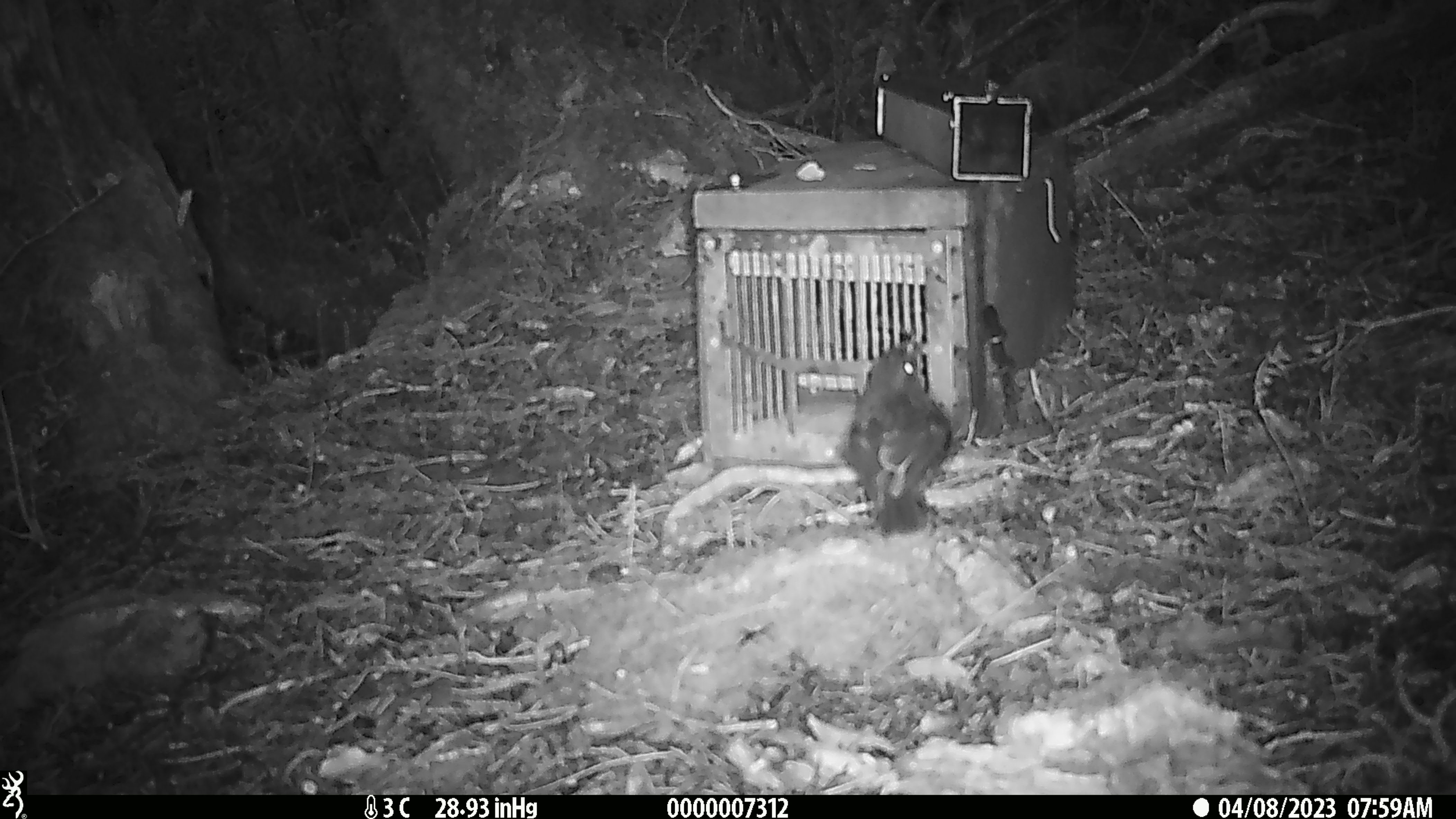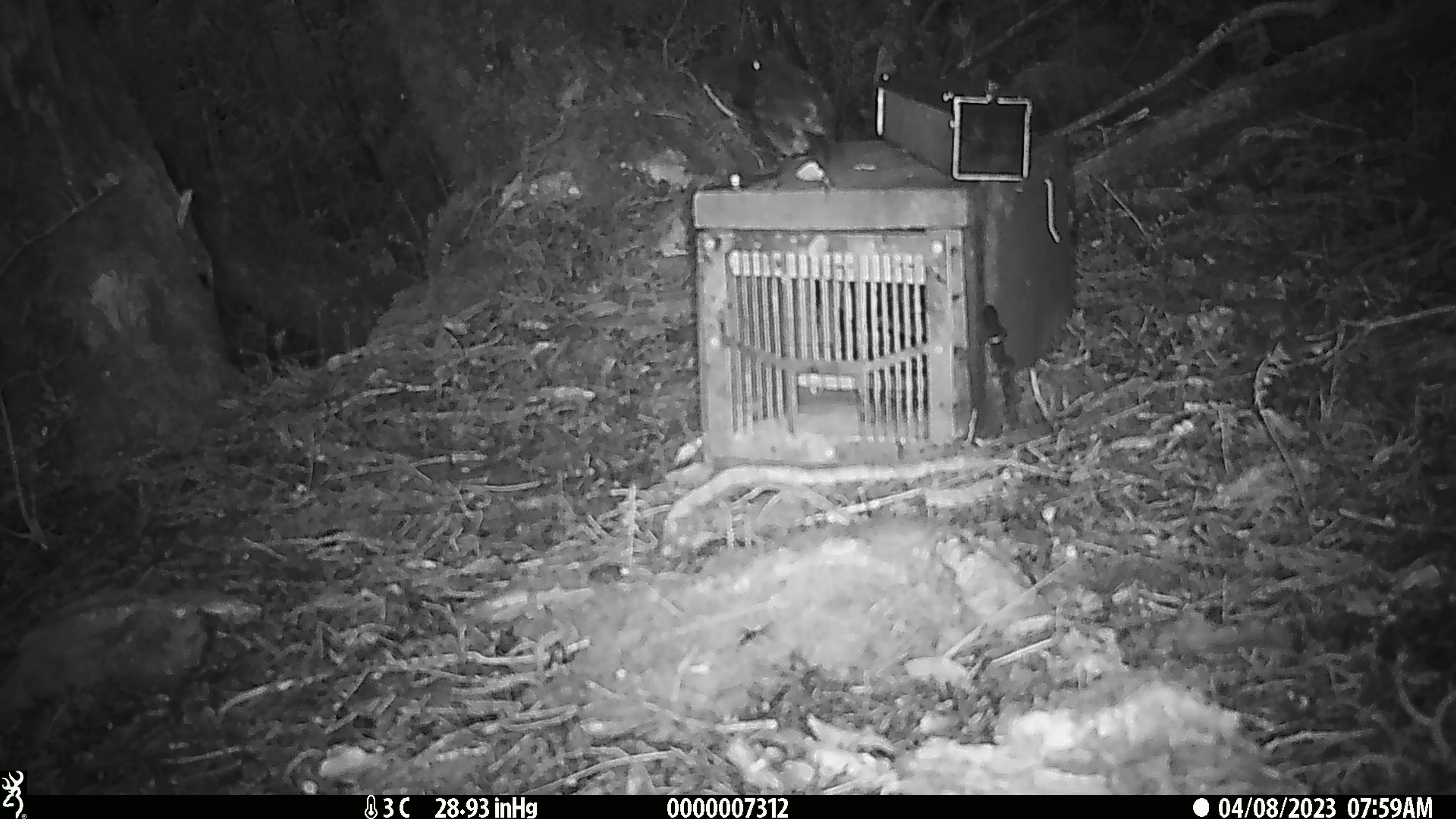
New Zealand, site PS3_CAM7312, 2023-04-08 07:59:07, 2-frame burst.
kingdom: Animalia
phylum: Chordata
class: Aves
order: Passeriformes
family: Petroicidae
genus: Petroica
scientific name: Petroica australis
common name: new zealand robin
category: robin